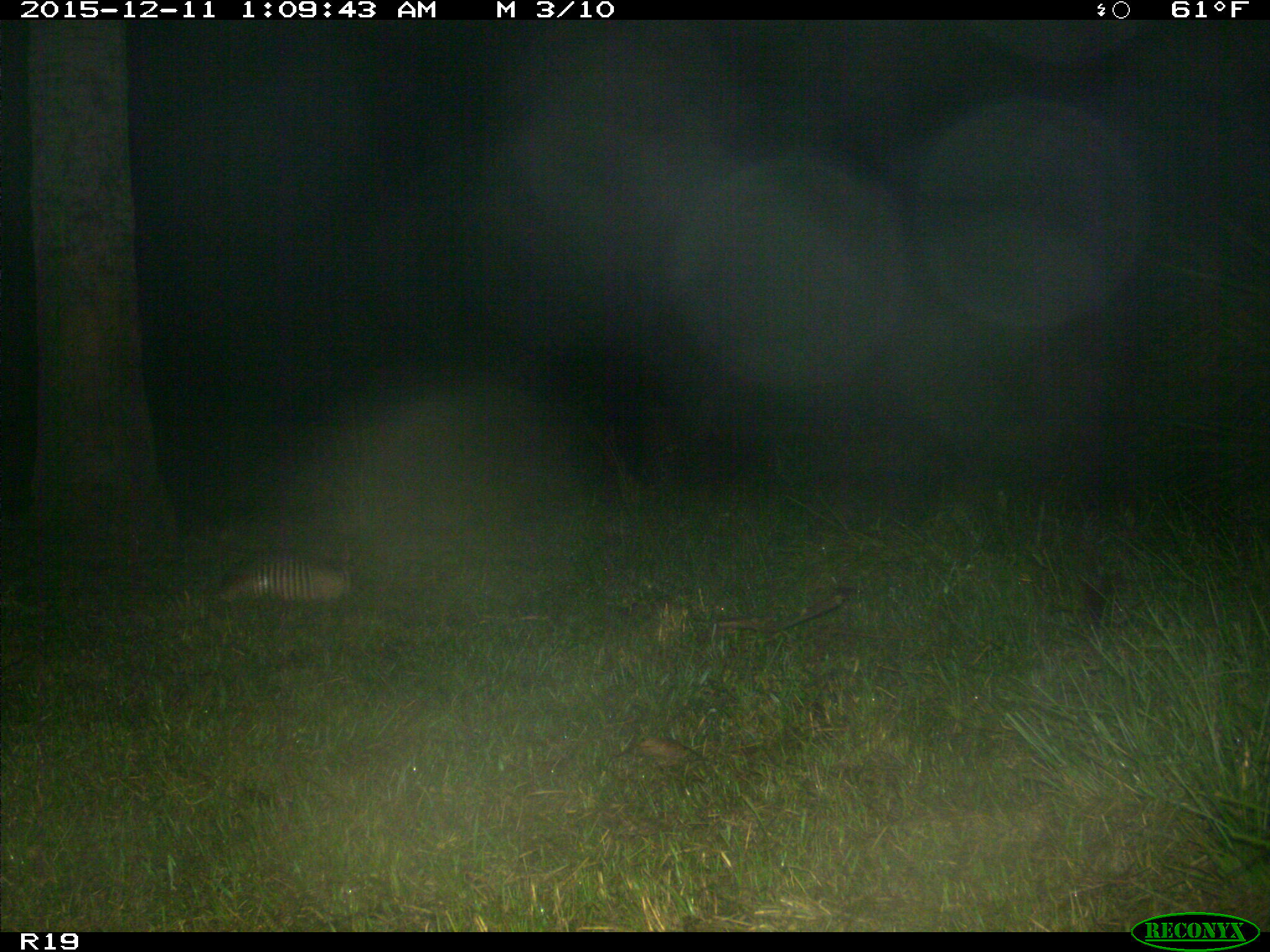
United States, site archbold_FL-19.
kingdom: Animalia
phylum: Chordata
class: Mammalia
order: Cingulata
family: Dasypodidae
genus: Dasypus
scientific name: Dasypus novemcinctus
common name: nine-banded armadillo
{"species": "Dasypus novemcinctus (nine-banded armadillo)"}